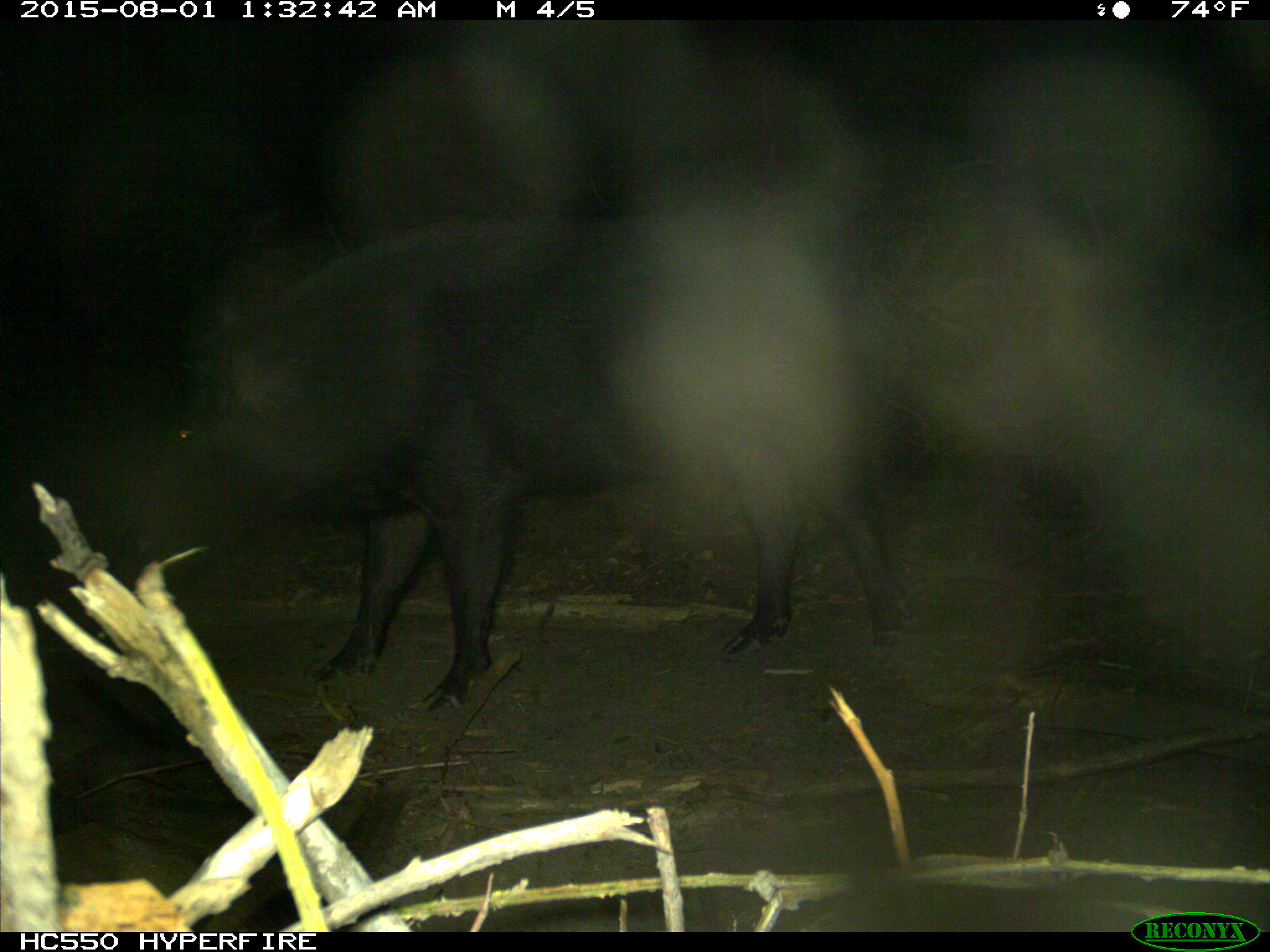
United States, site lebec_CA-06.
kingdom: Animalia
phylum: Chordata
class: Mammalia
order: Artiodactyla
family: Suidae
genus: Sus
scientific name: Sus scrofa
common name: wild boar